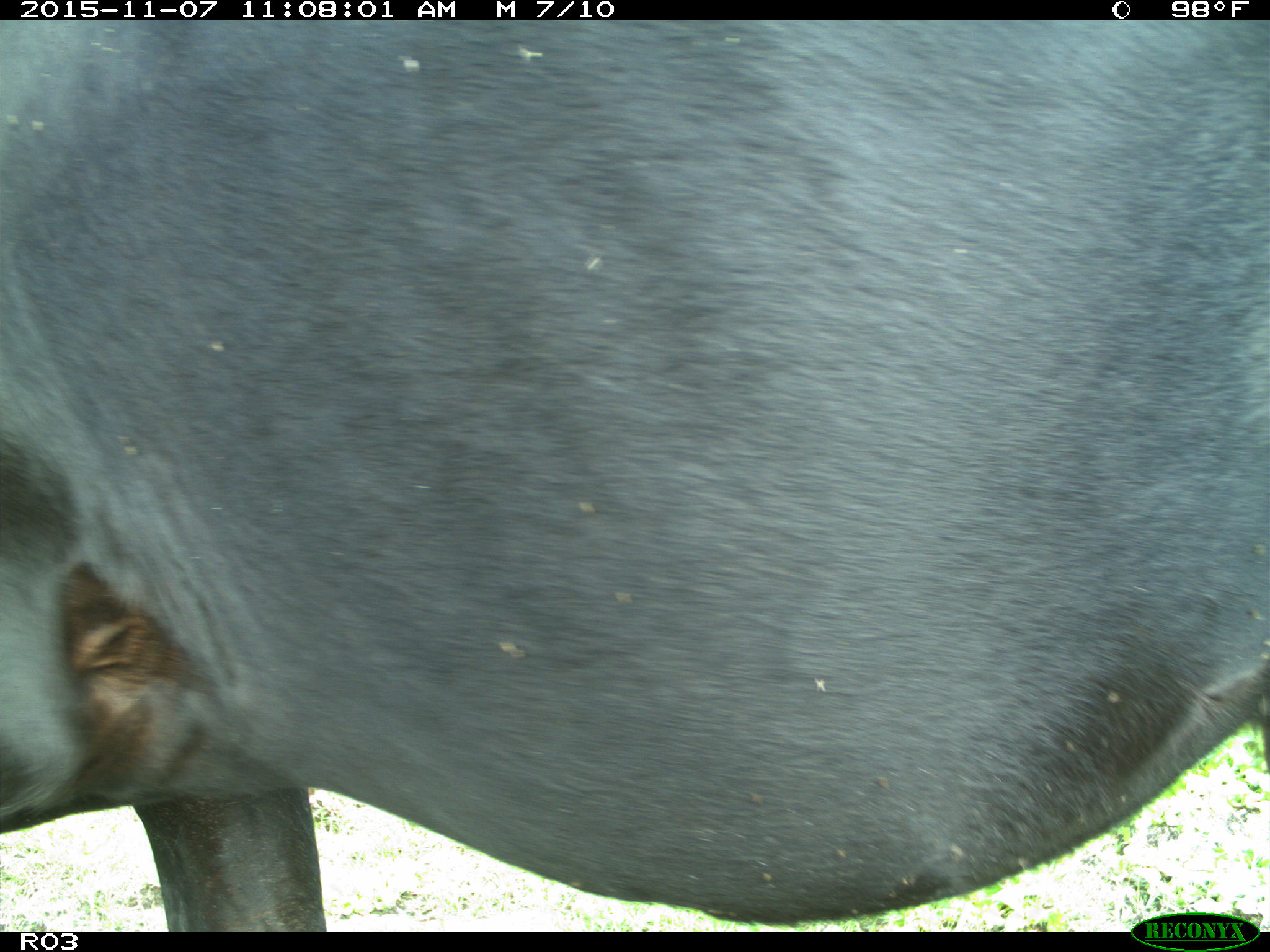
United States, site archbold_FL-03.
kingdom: Animalia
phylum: Chordata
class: Mammalia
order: Artiodactyla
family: Bovidae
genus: Bos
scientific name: Bos taurus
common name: domestic cow